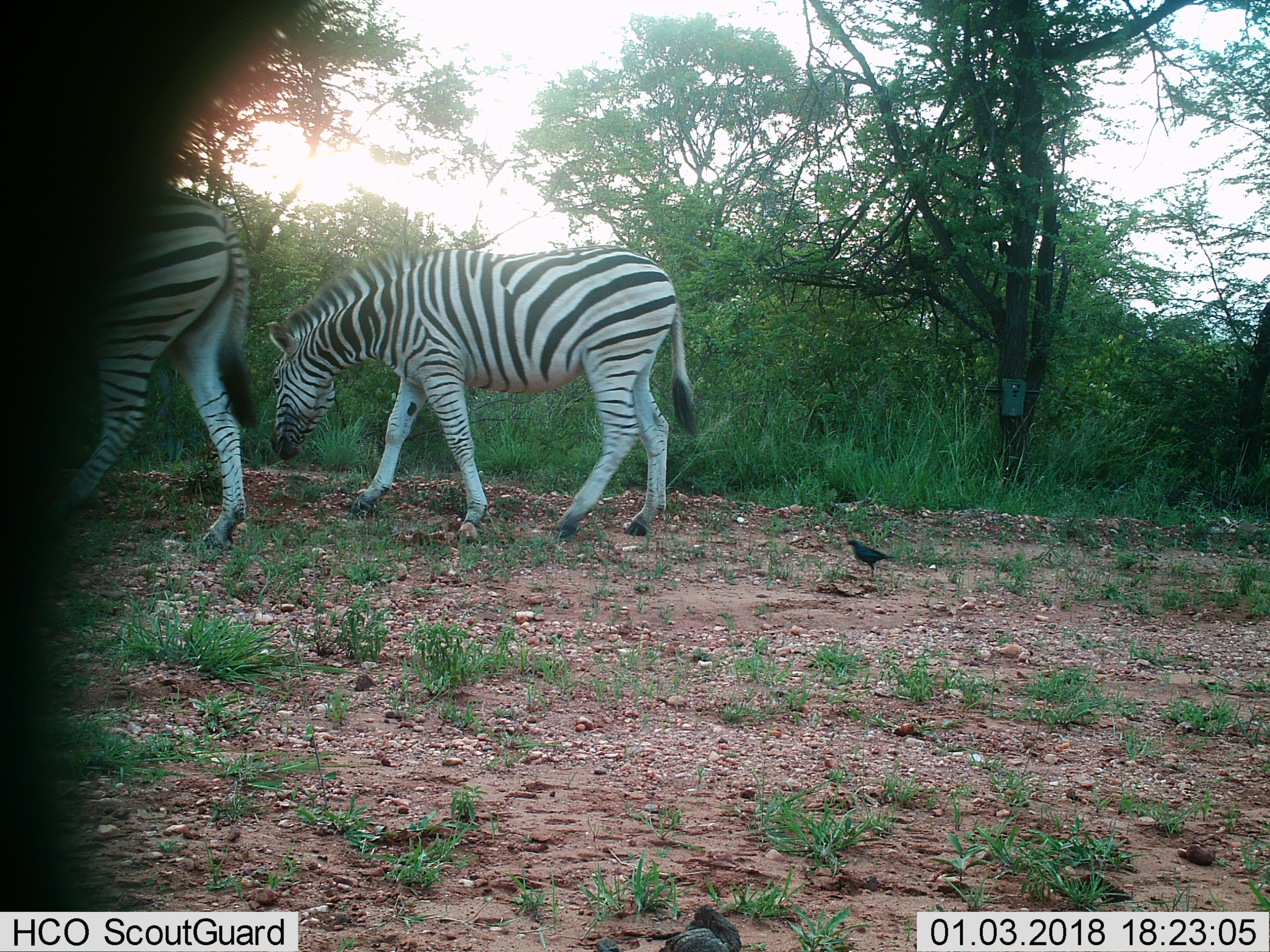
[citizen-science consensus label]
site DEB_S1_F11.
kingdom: Animalia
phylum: Chordata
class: Aves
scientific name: Aves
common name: bird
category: birdother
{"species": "birdother (bird) (Aves)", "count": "1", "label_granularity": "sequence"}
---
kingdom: Animalia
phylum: Chordata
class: Mammalia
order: Perissodactyla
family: Equidae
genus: Equus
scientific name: Equus quagga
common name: plains zebra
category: zebraplains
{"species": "zebraplains (plains zebra) (Equus quagga)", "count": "2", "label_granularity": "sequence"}